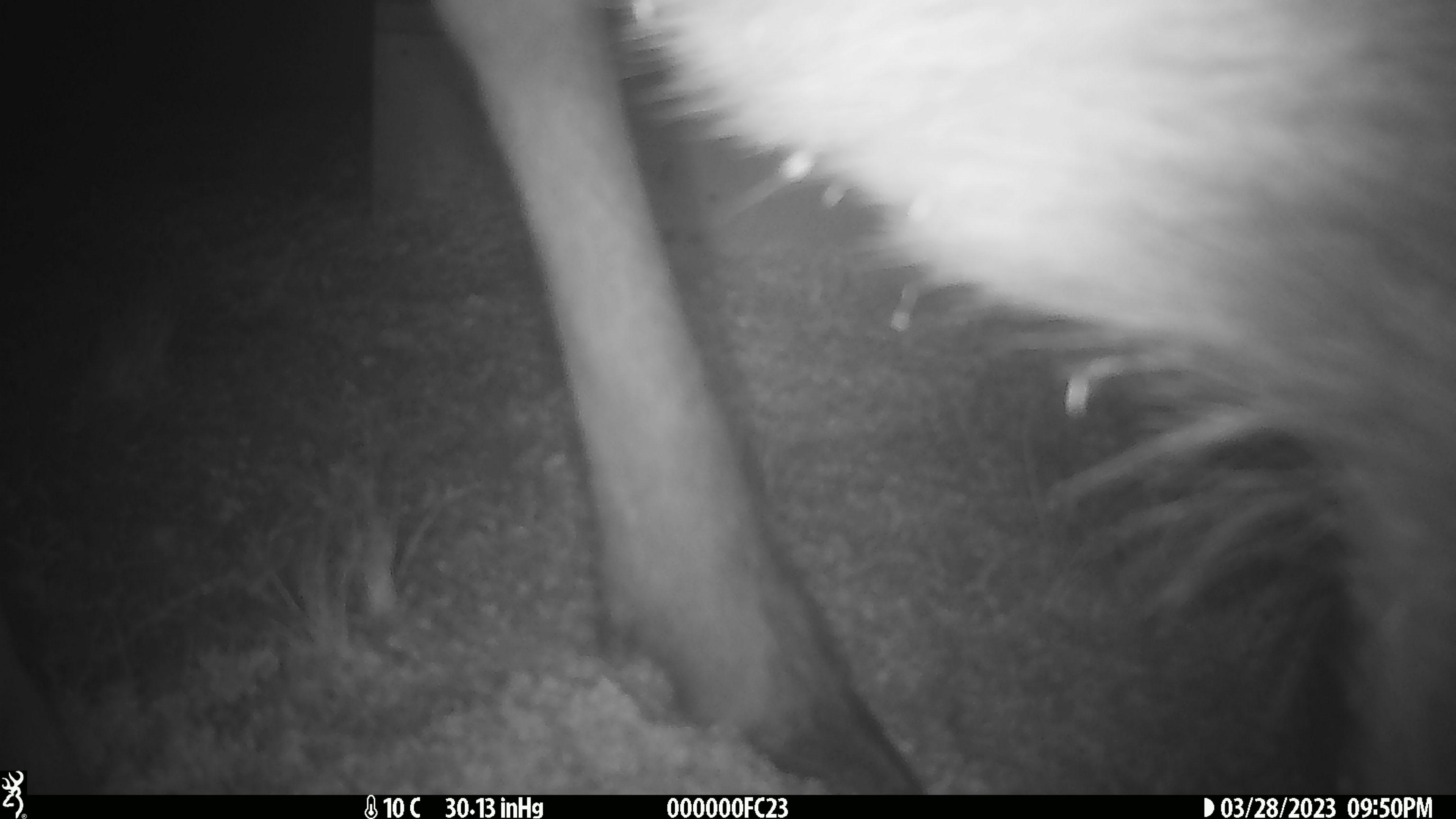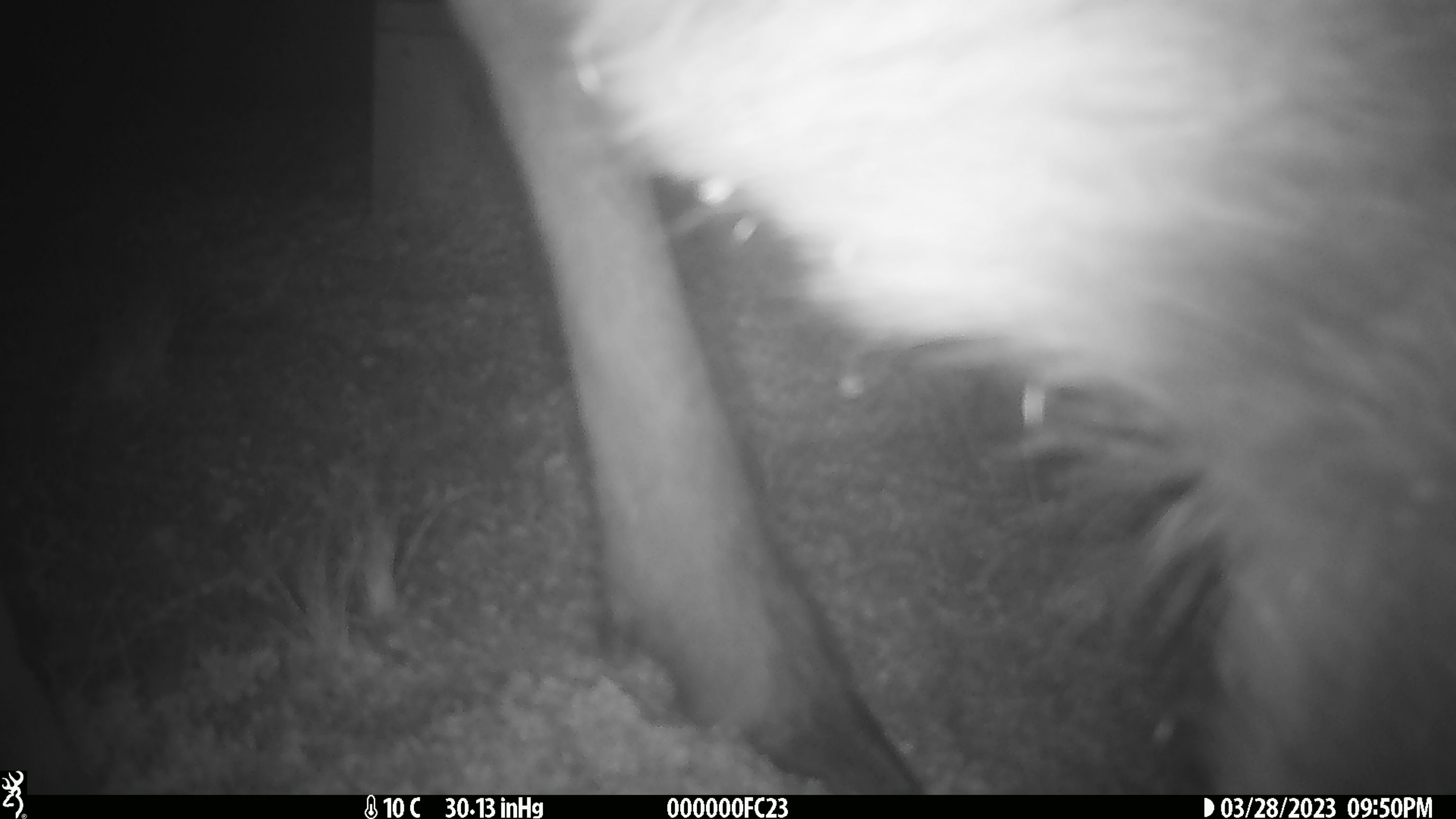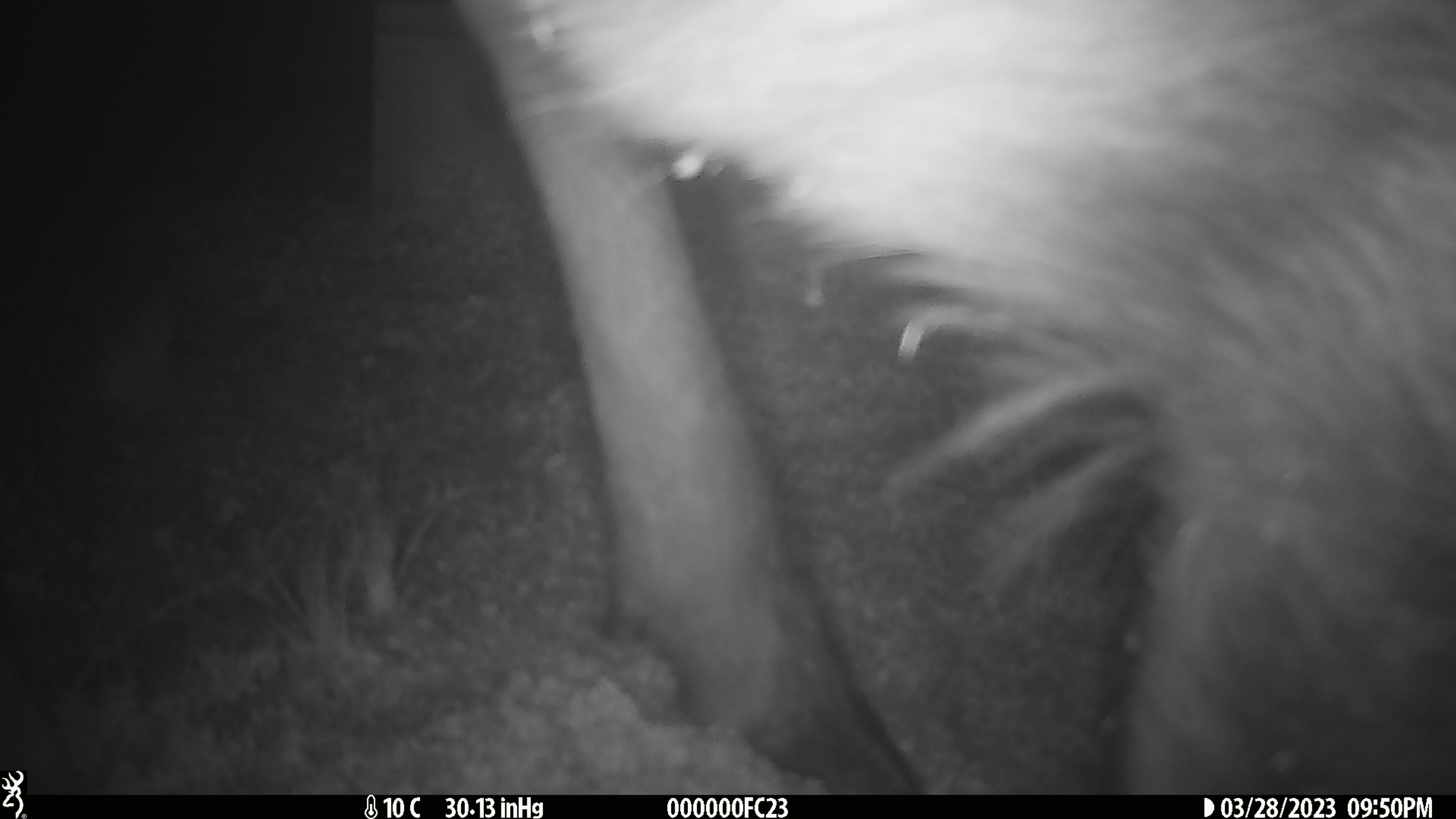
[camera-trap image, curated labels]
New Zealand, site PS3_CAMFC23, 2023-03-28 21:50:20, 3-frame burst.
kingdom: Animalia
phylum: Chordata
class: Mammalia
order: Artiodactyla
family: Cervidae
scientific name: Cervidae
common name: deer